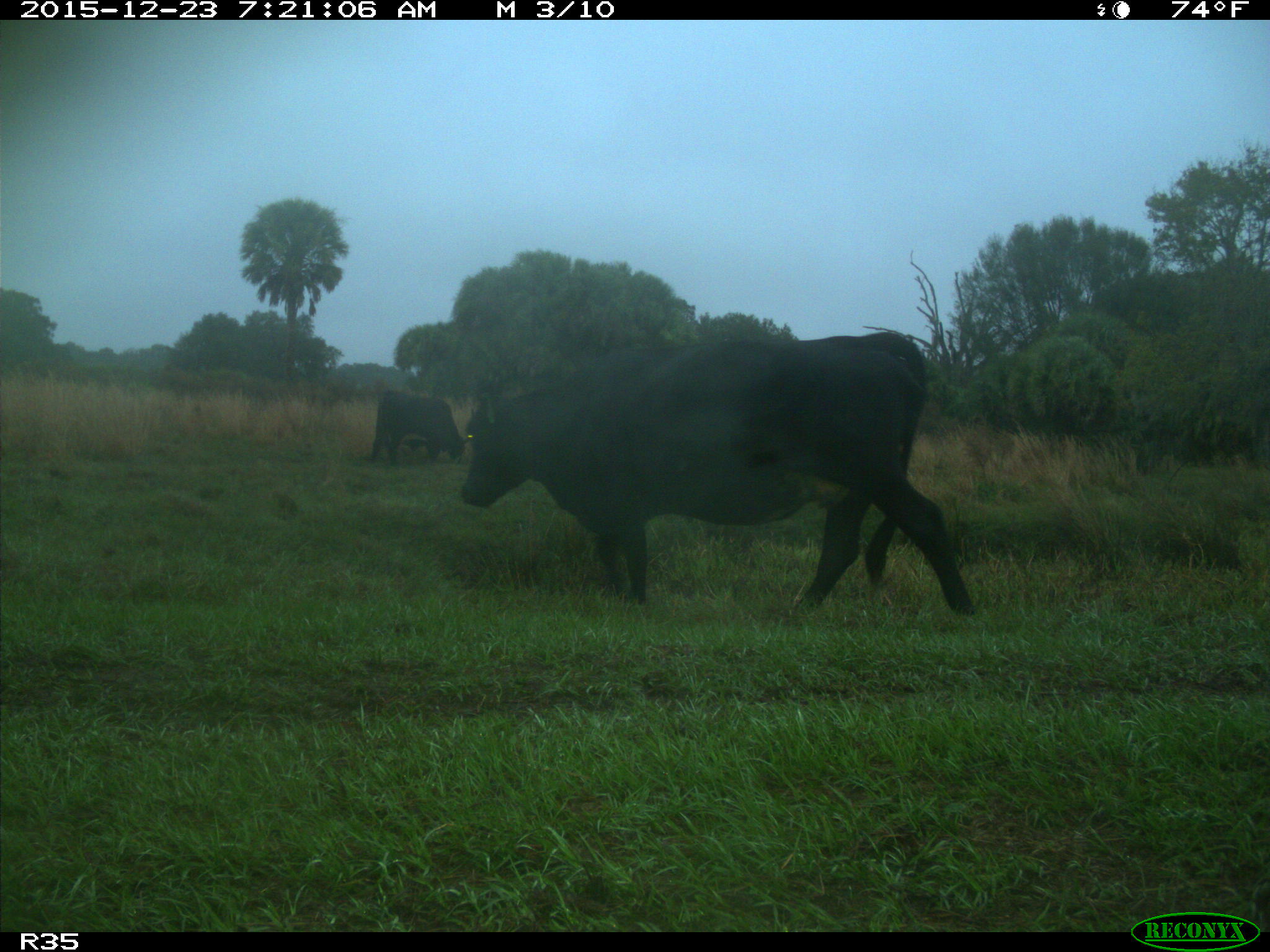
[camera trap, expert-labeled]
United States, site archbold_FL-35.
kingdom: Animalia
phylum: Chordata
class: Mammalia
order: Artiodactyla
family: Bovidae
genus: Bos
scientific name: Bos taurus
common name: domestic cow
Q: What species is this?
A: Bos taurus (domestic cow).